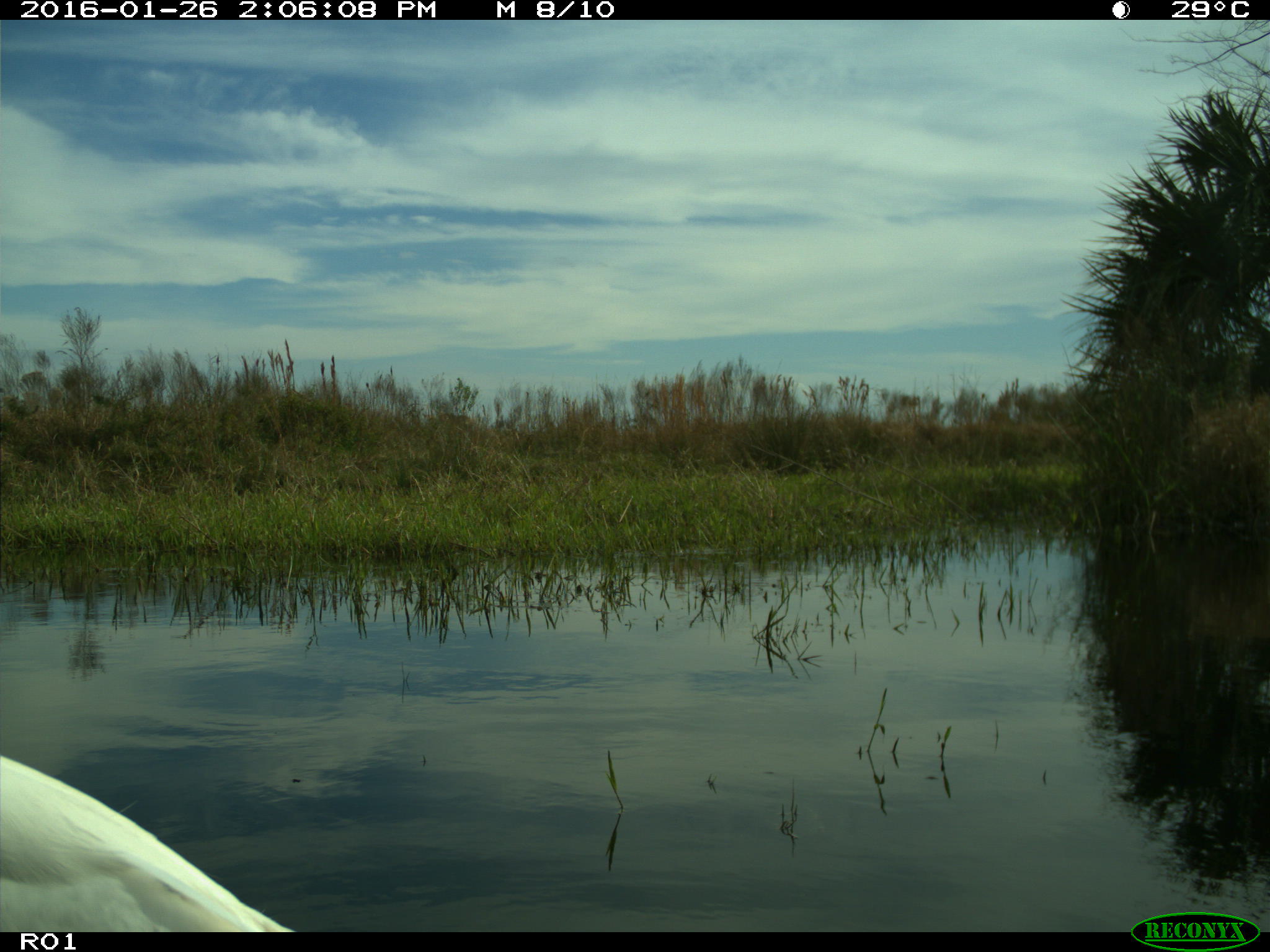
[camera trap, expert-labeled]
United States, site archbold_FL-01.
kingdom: Animalia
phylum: Chordata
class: Aves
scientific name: Aves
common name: birds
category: unidentified bird